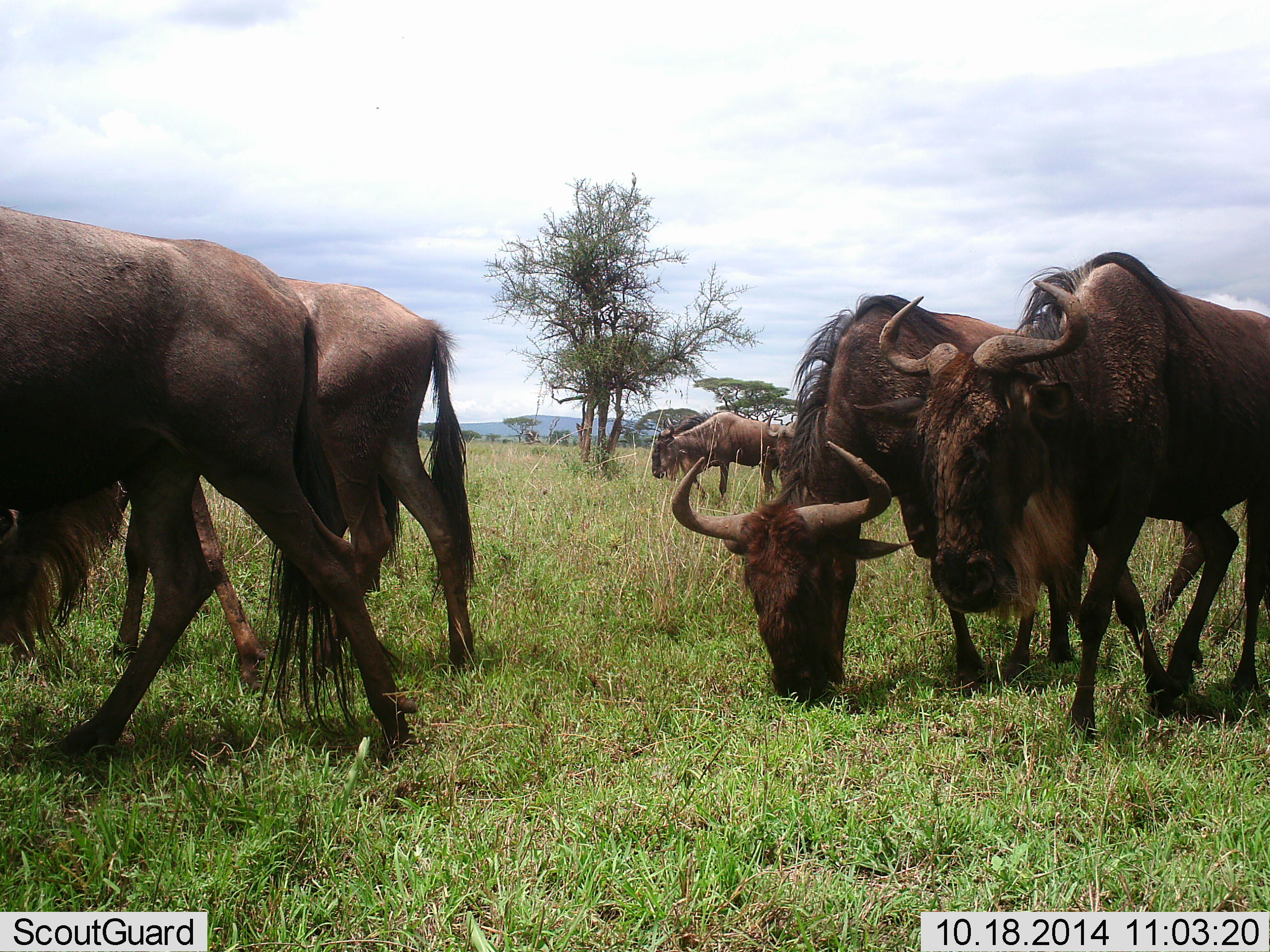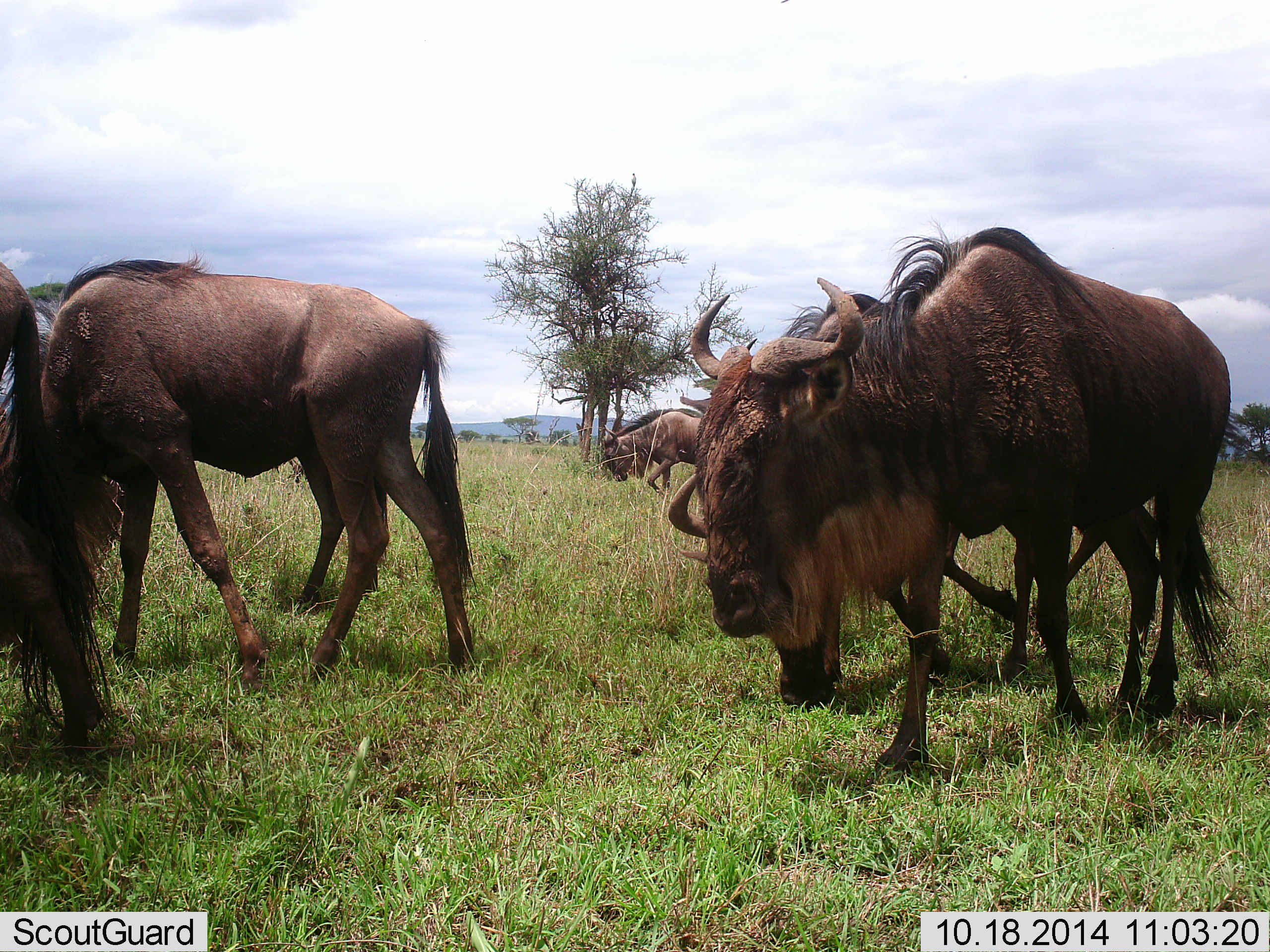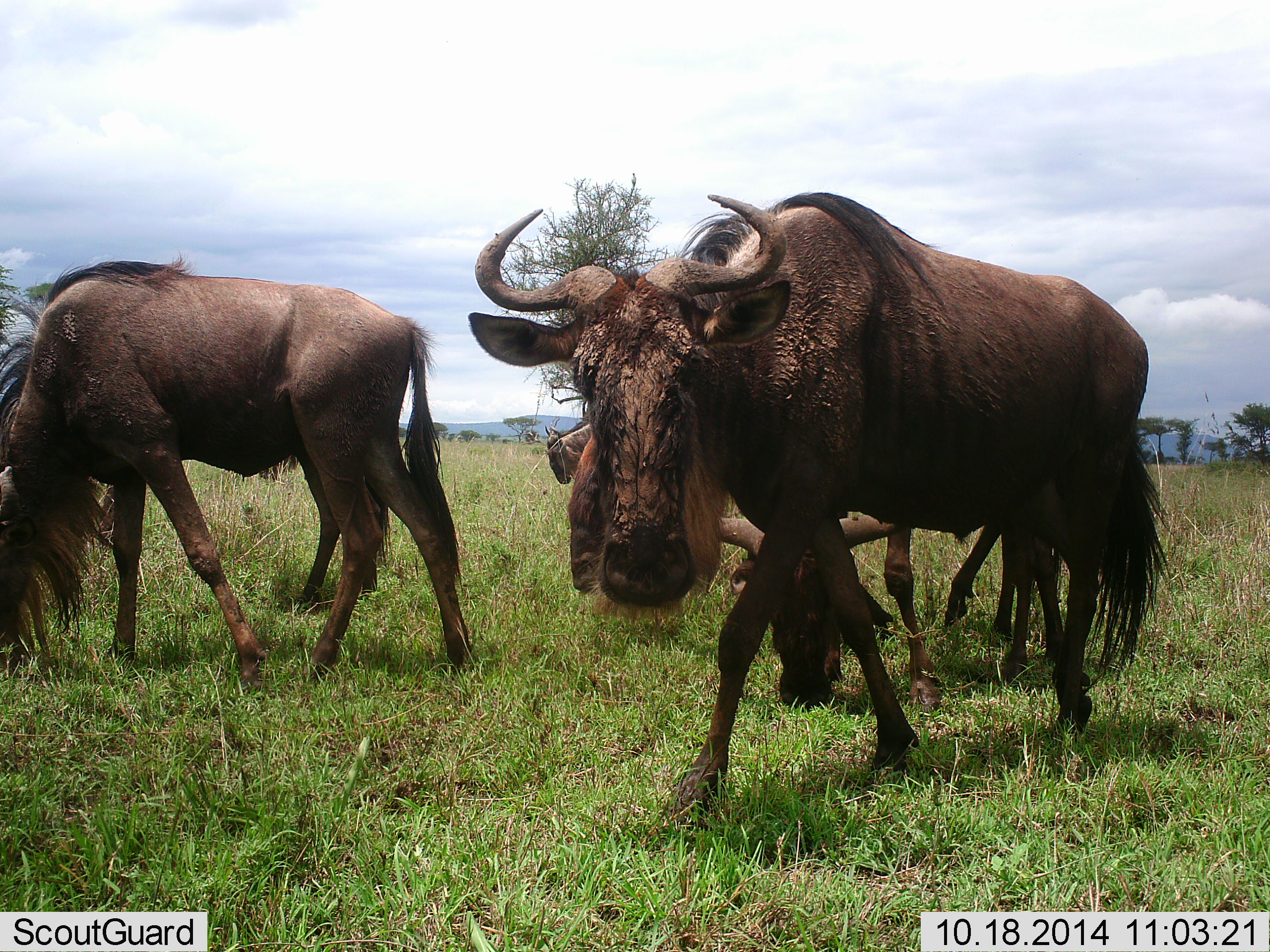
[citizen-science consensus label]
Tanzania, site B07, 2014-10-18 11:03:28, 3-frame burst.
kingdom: Animalia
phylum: Chordata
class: Mammalia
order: Artiodactyla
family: Bovidae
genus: Connochaetes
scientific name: Connochaetes taurinus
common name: blue wildebeest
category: wildebeest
Wildebeest (blue wildebeest) (Connochaetes taurinus), count 6. Behavior (volunteer vote fractions): standing 20%, resting 0%, moving 80%, interacting 0%. Young present (vote fraction): 10%. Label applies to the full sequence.